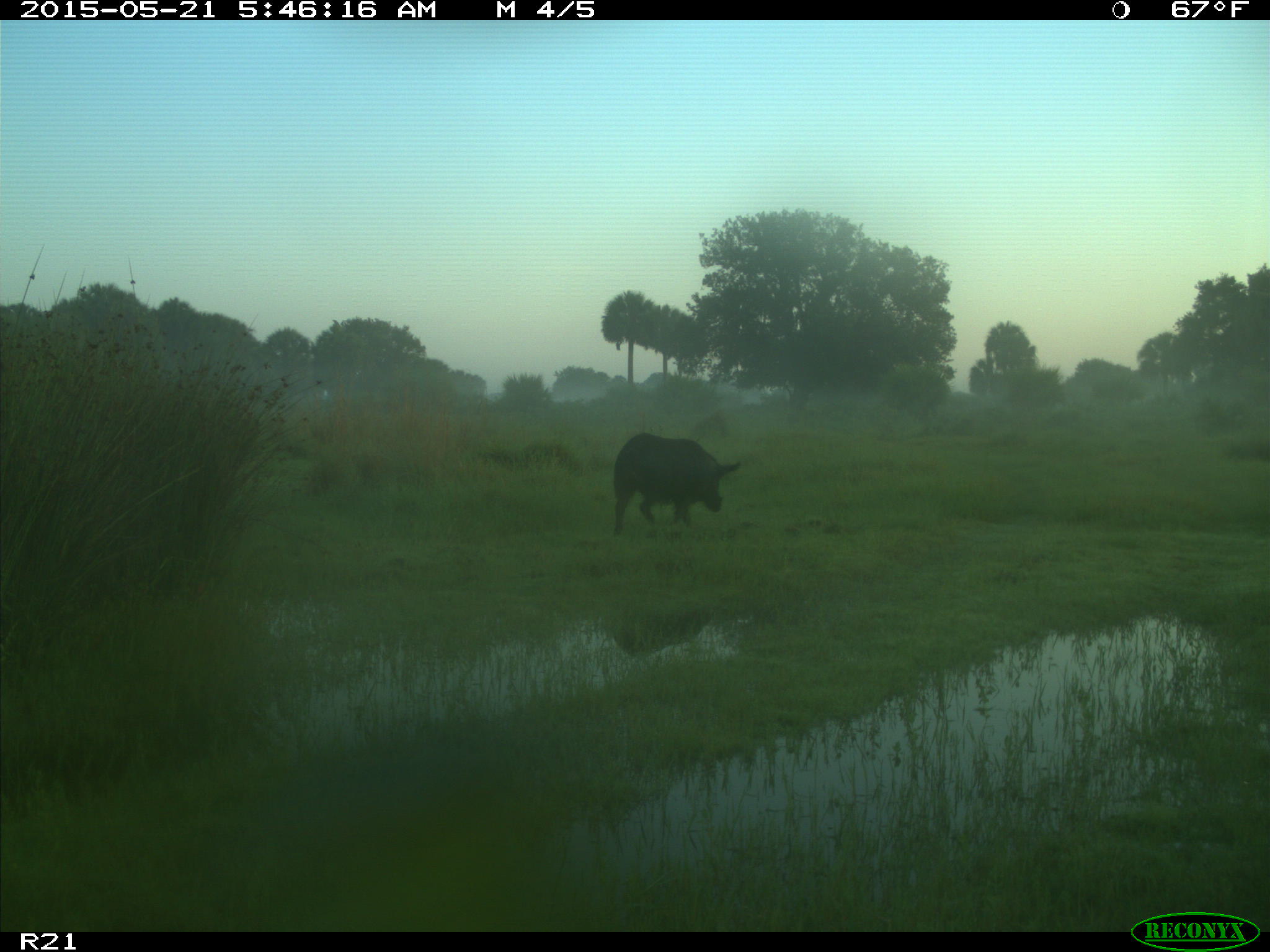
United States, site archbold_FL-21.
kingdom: Animalia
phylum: Chordata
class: Mammalia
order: Artiodactyla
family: Suidae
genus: Sus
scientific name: Sus scrofa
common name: wild boar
Sus scrofa (wild boar).